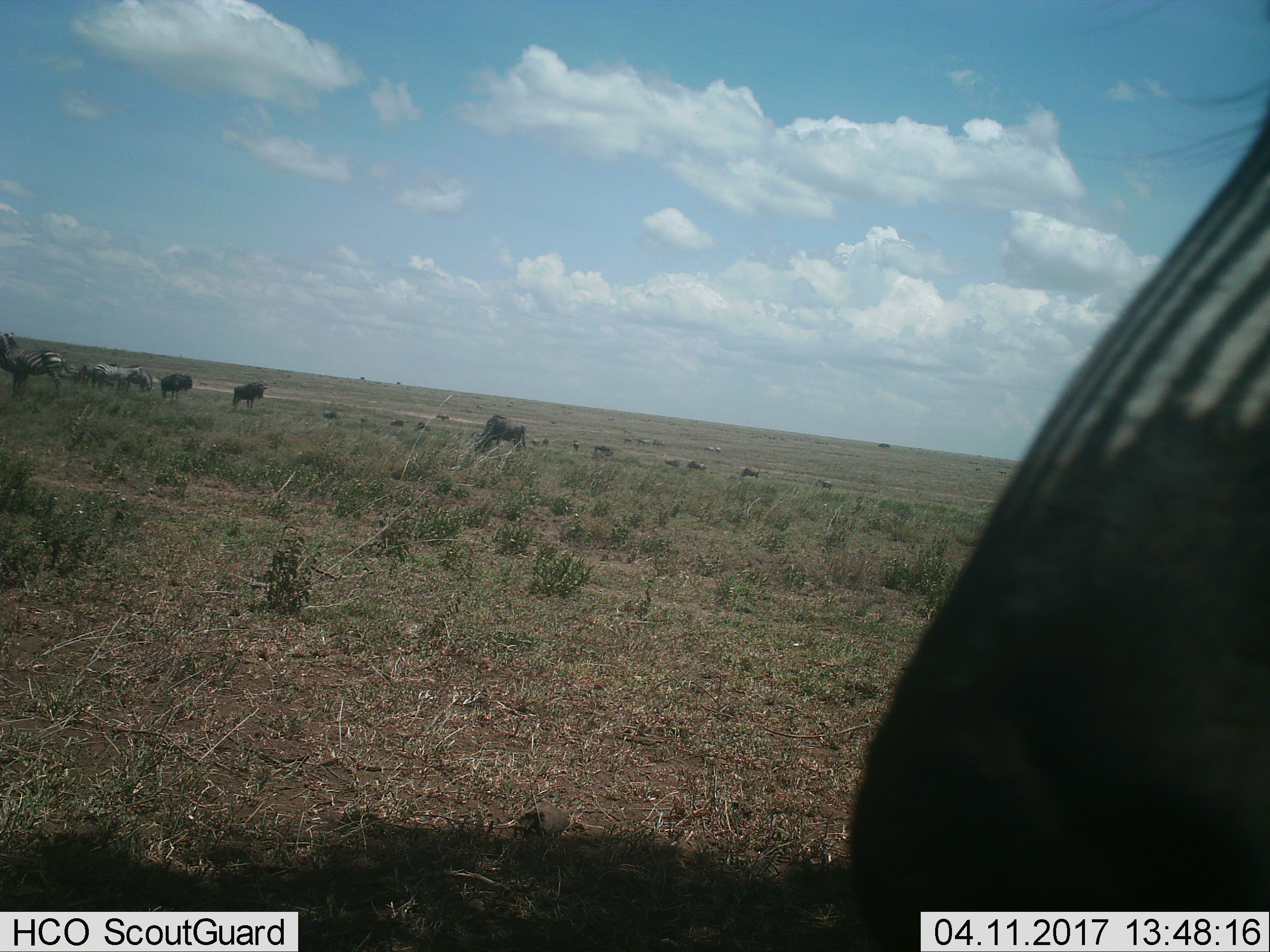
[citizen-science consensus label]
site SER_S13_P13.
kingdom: Animalia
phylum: Chordata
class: Mammalia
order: Artiodactyla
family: Bovidae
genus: Connochaetes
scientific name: Connochaetes taurinus taurinus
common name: blue wildebeest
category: wildebeestblue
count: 11-50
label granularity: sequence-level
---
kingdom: Animalia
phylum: Chordata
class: Mammalia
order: Perissodactyla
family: Equidae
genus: Equus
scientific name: Equus quagga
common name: plains zebra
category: zebraplains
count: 6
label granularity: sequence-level